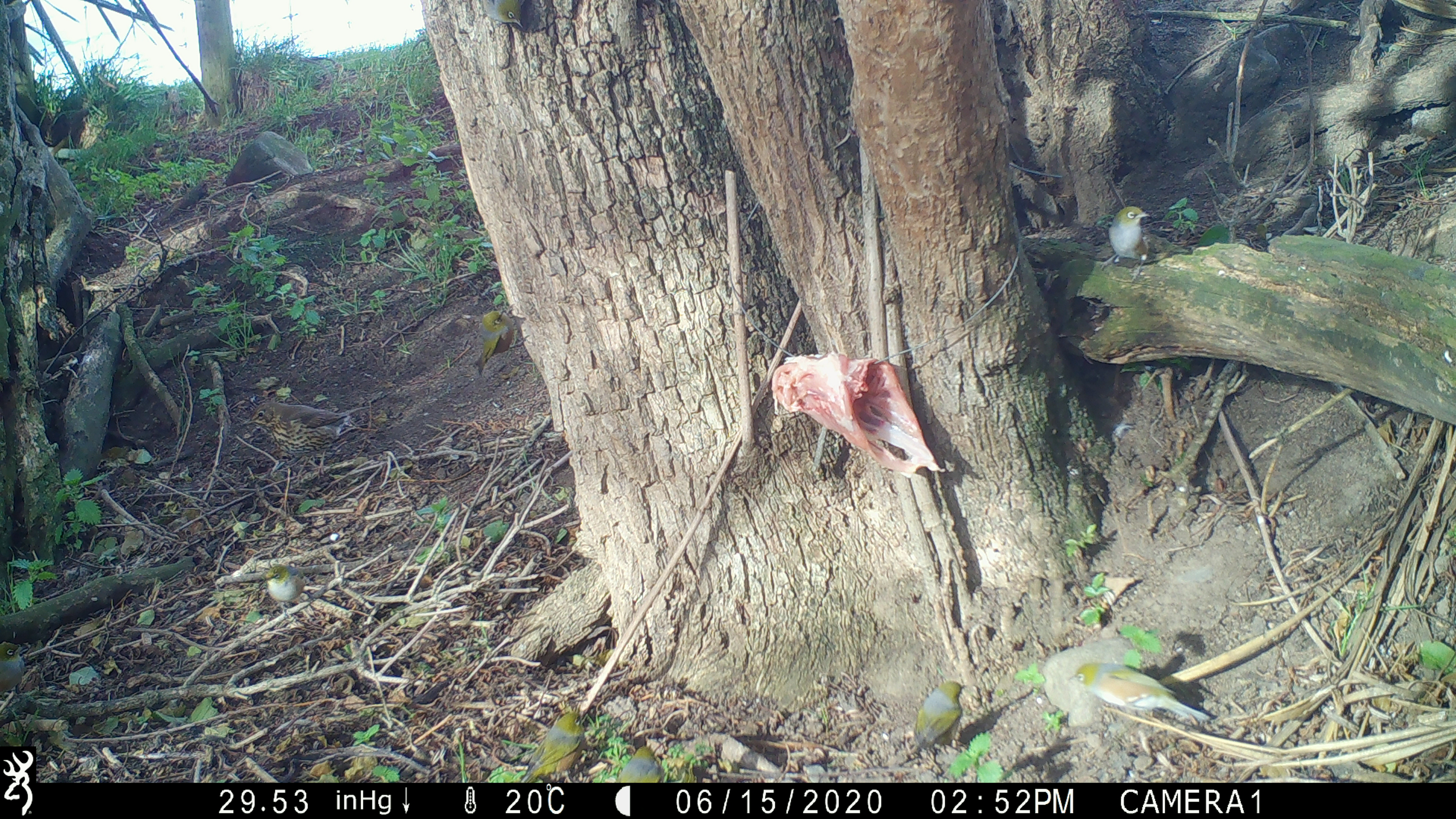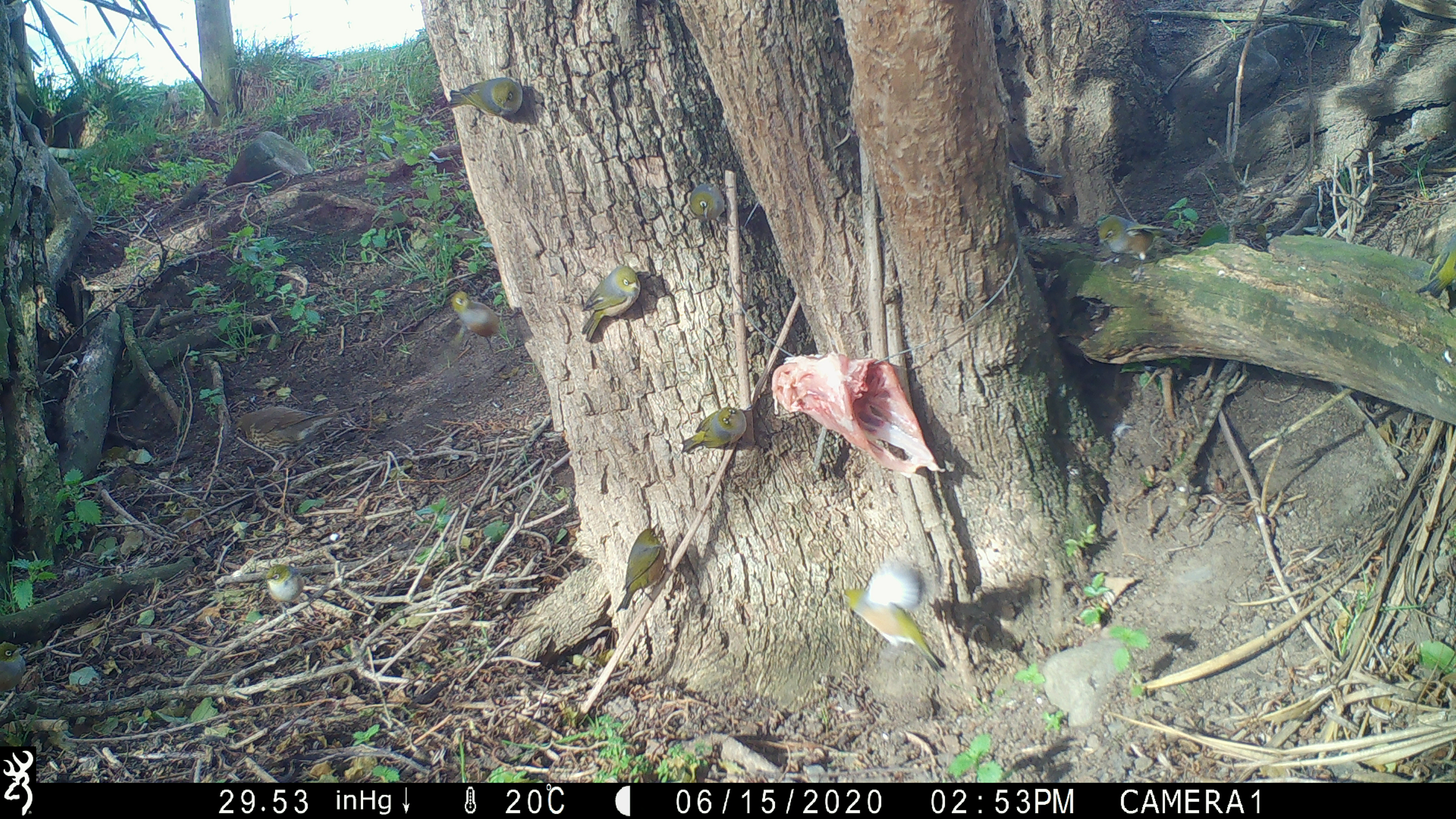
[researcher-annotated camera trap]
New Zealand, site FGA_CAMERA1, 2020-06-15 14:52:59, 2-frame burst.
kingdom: Animalia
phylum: Chordata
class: Aves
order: Passeriformes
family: Zosteropidae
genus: Zosterops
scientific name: Zosterops lateralis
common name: silvereye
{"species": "silvereye (Zosterops lateralis)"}